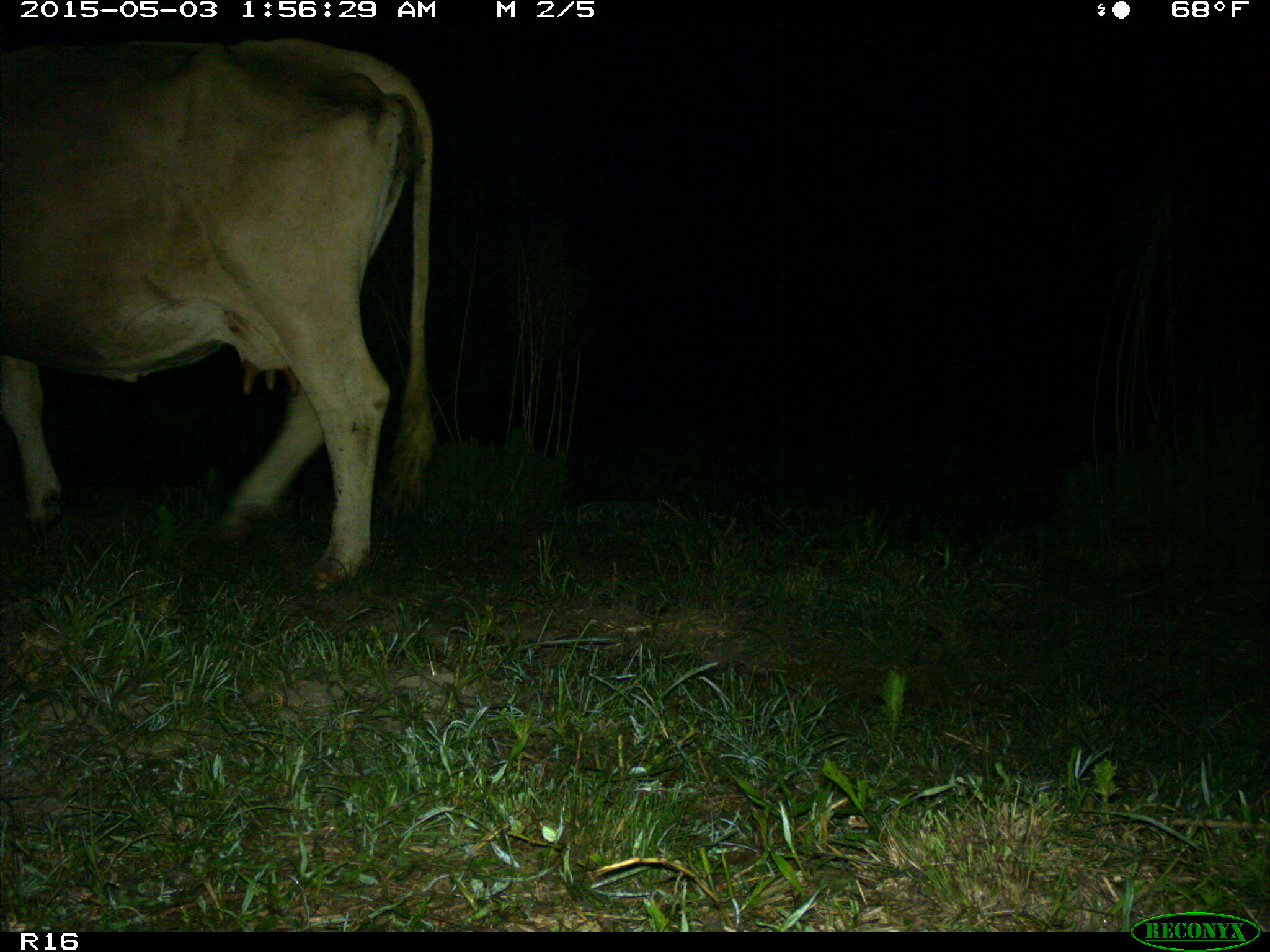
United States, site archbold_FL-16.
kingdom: Animalia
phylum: Chordata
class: Mammalia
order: Artiodactyla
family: Bovidae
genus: Bos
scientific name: Bos taurus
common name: domestic cow